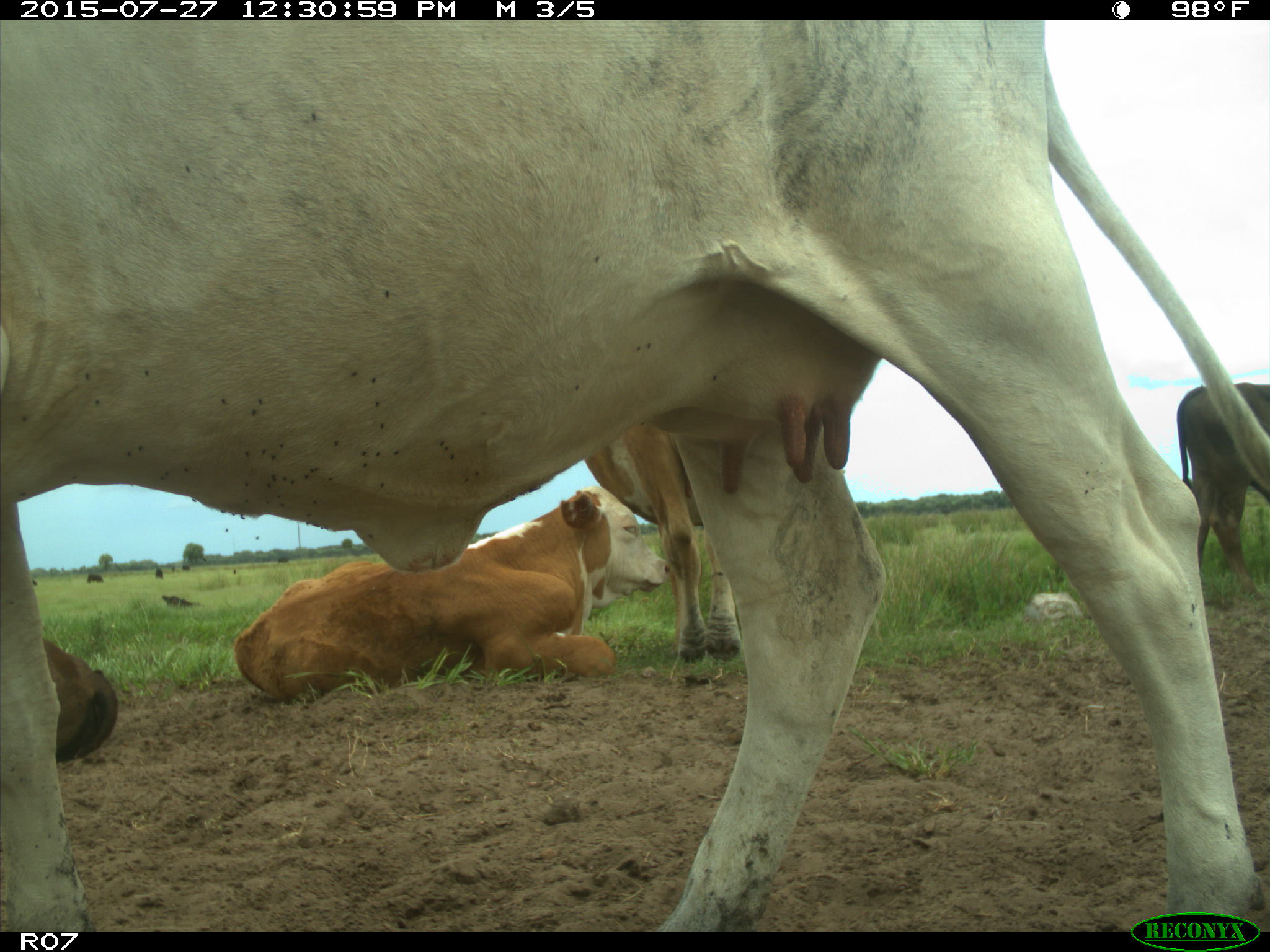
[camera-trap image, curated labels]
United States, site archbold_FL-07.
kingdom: Animalia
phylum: Chordata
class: Mammalia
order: Artiodactyla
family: Bovidae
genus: Bos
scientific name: Bos taurus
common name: domestic cow